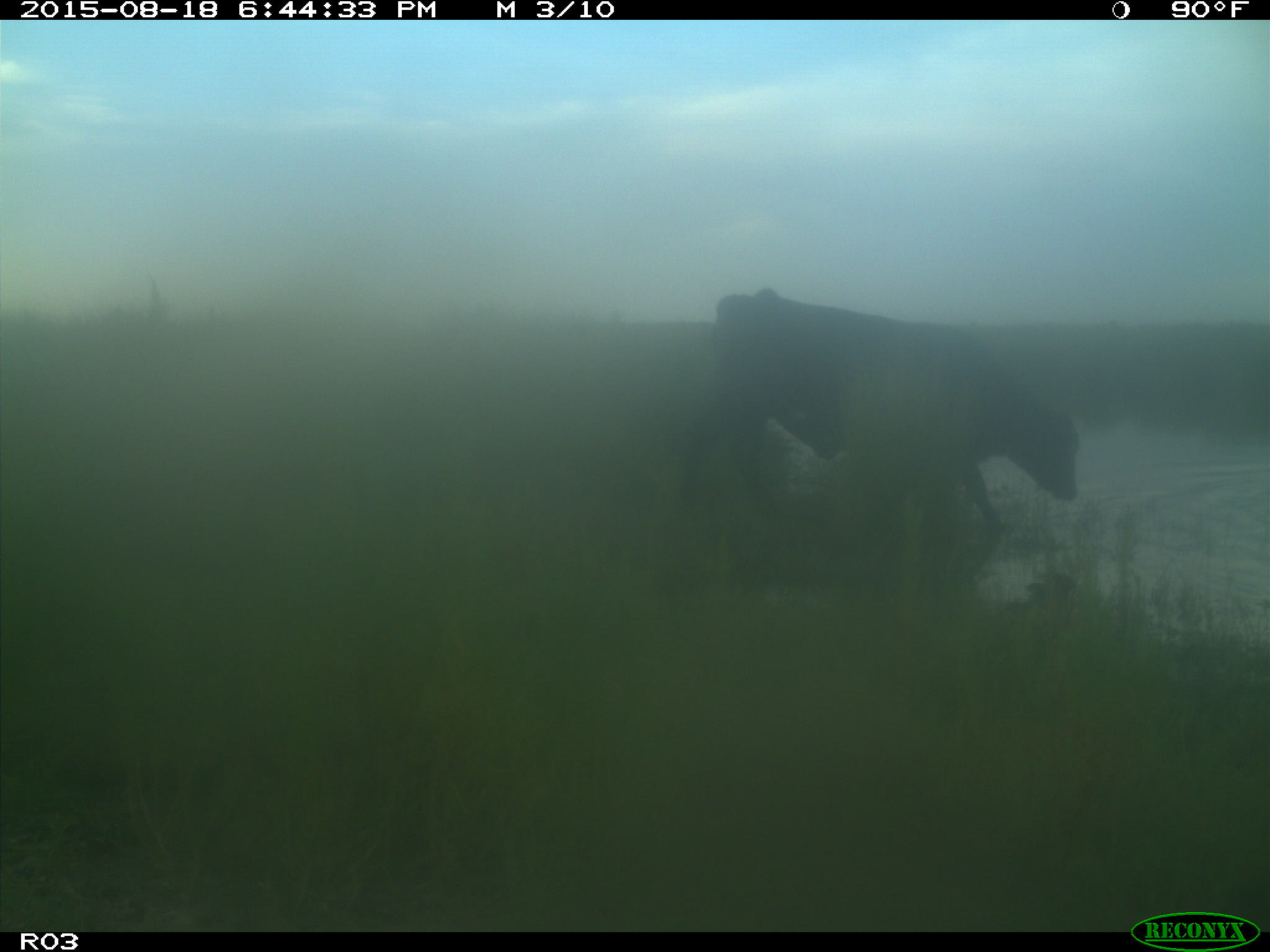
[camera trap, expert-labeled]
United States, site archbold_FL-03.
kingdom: Animalia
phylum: Chordata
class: Mammalia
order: Artiodactyla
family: Bovidae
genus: Bos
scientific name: Bos taurus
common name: domestic cow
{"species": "Bos taurus (domestic cow)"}